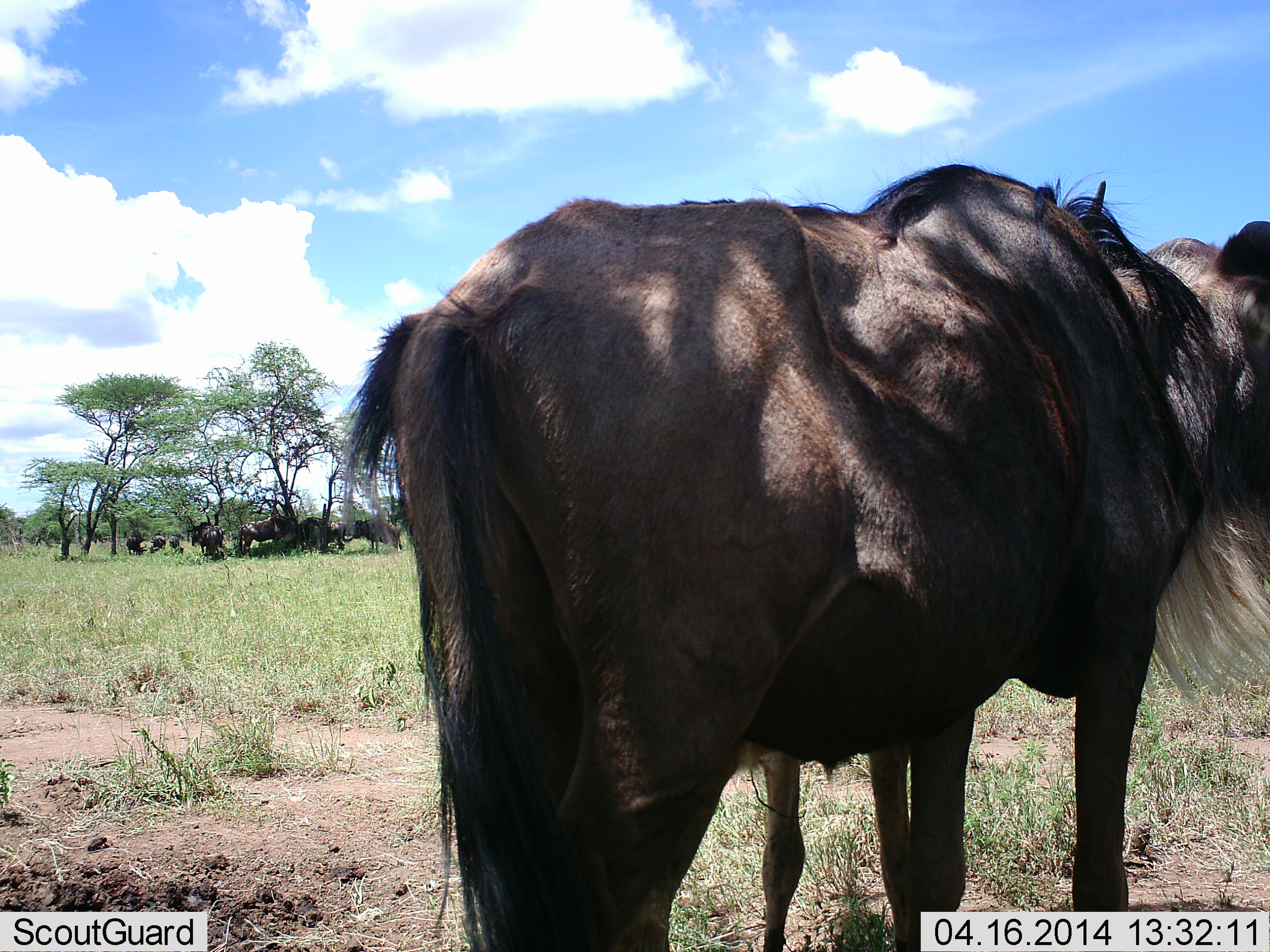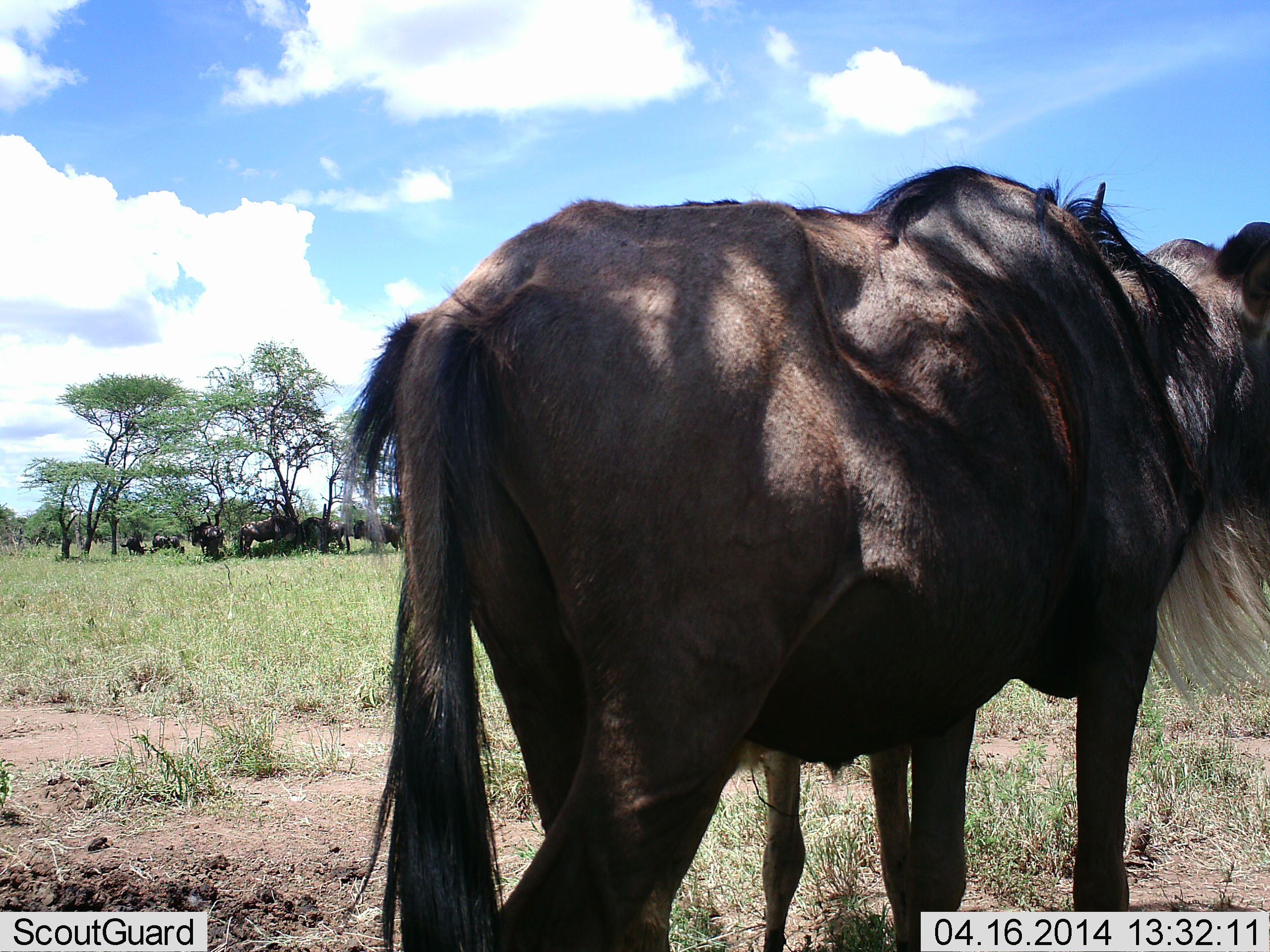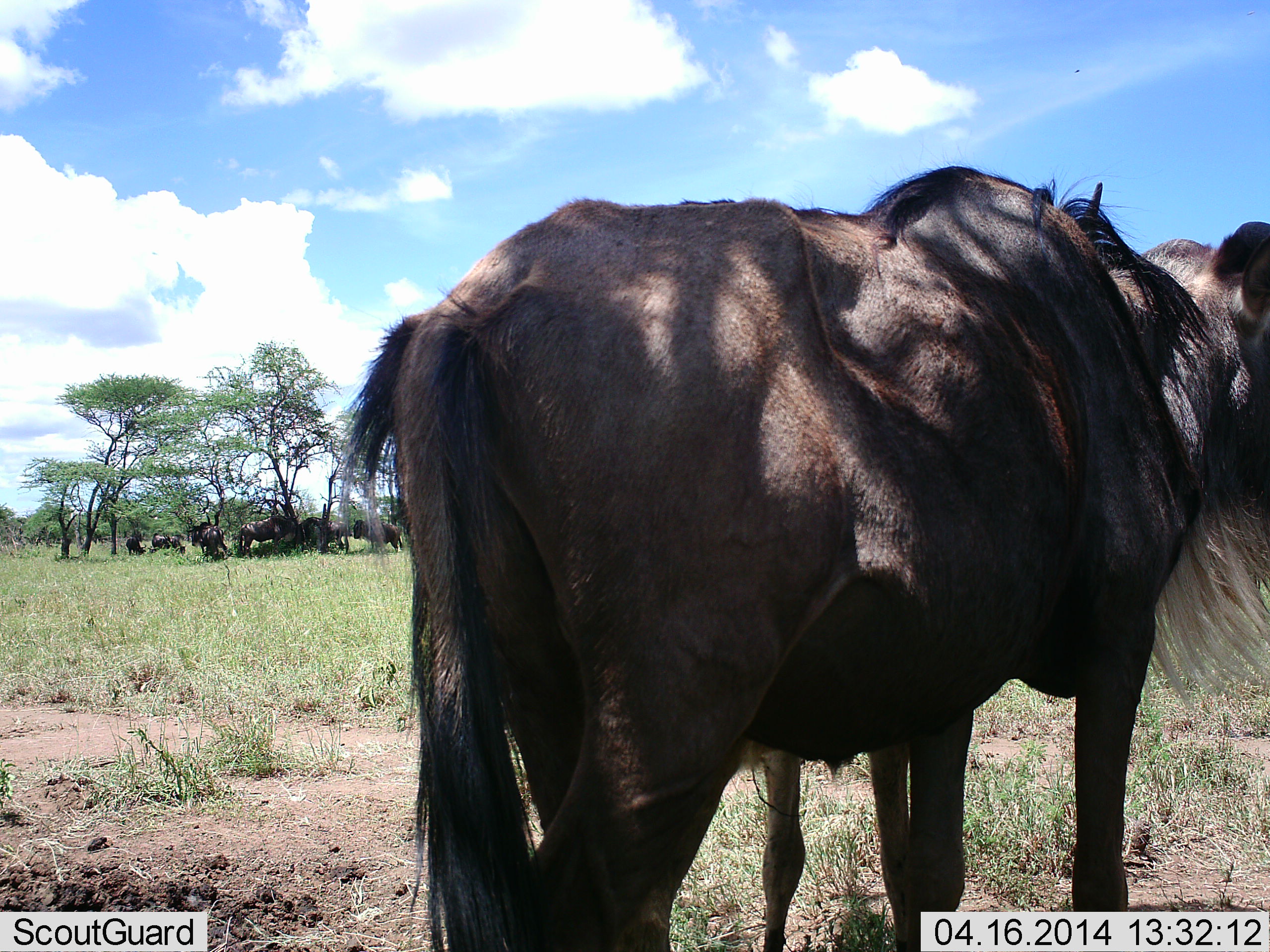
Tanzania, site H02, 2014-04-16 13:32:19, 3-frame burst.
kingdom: Animalia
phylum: Chordata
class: Mammalia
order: Artiodactyla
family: Bovidae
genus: Connochaetes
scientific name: Connochaetes taurinus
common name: blue wildebeest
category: wildebeest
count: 8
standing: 90%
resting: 20%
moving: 10%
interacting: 0%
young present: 10%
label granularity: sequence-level